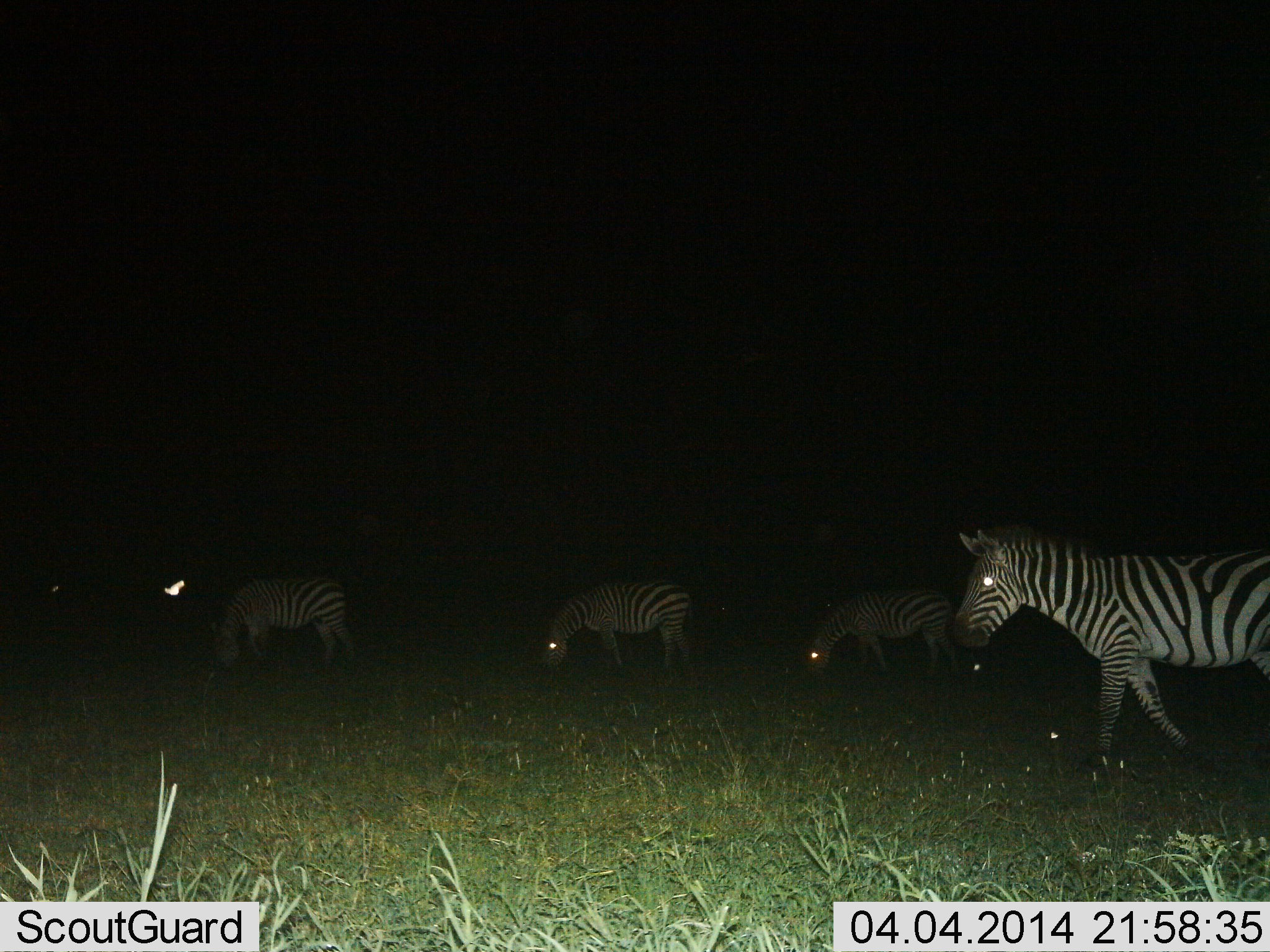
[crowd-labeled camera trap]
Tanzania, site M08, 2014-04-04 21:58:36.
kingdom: Animalia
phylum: Chordata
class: Mammalia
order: Perissodactyla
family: Equidae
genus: Equus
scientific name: Equus quagga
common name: plains zebra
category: zebra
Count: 4.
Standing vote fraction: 30%.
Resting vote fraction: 0%.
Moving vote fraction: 80%.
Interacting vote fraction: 0%.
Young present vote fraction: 0%.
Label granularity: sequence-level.